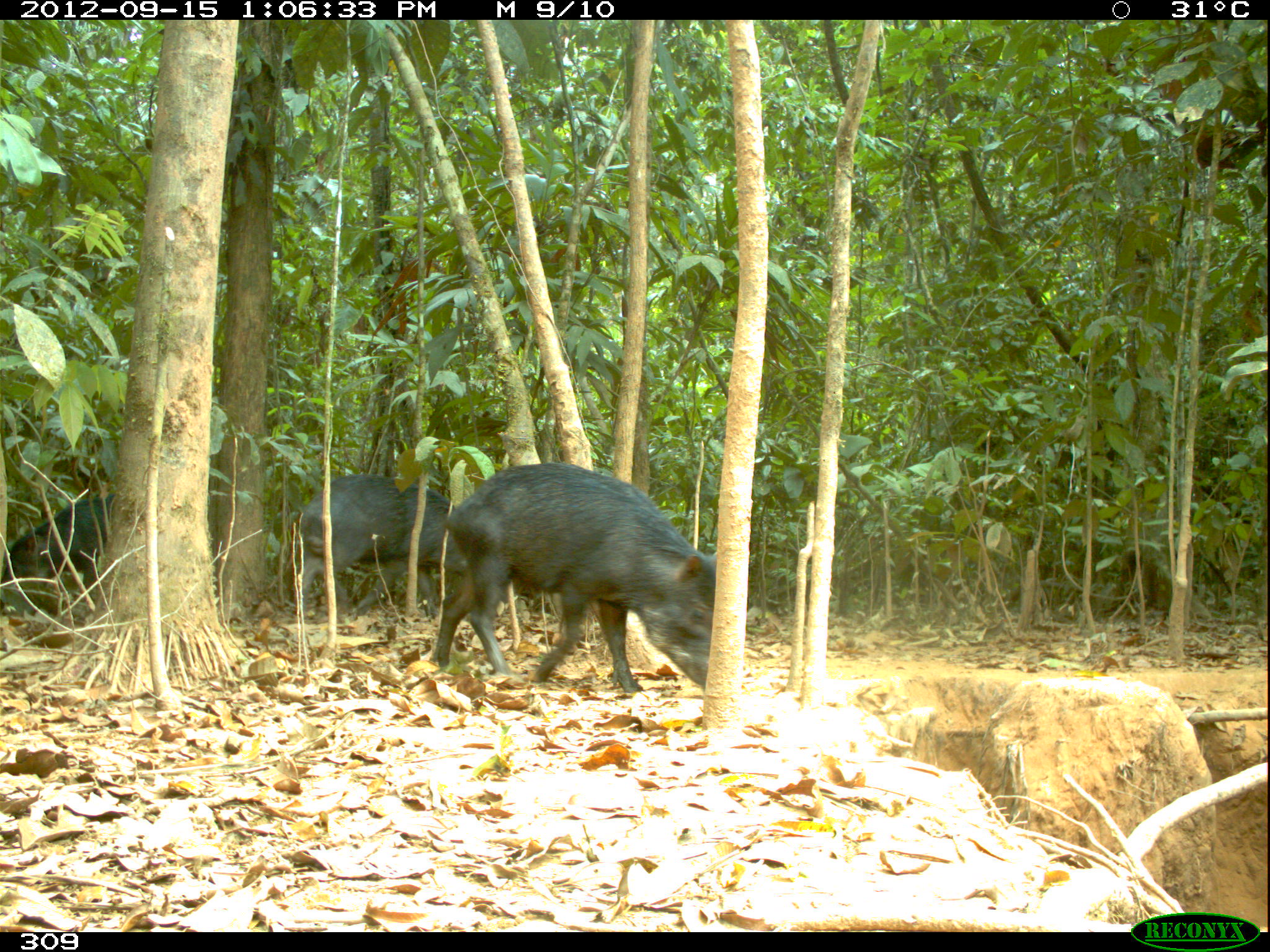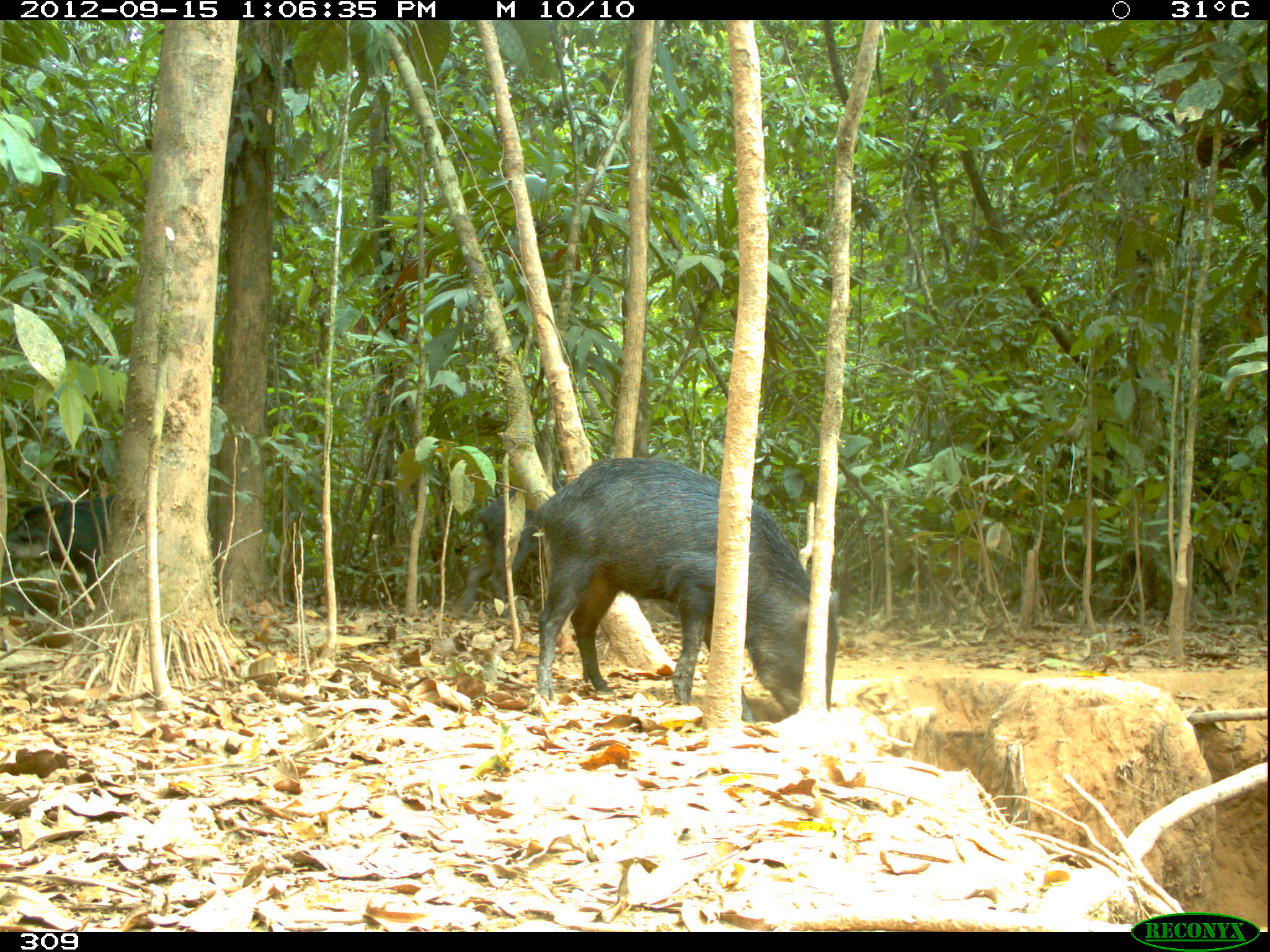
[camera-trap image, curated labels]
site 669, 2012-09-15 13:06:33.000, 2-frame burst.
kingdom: Animalia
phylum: Chordata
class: Mammalia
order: Artiodactyla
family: Tayassuidae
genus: Tayassu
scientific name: Tayassu pecari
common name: white-lipped peccary